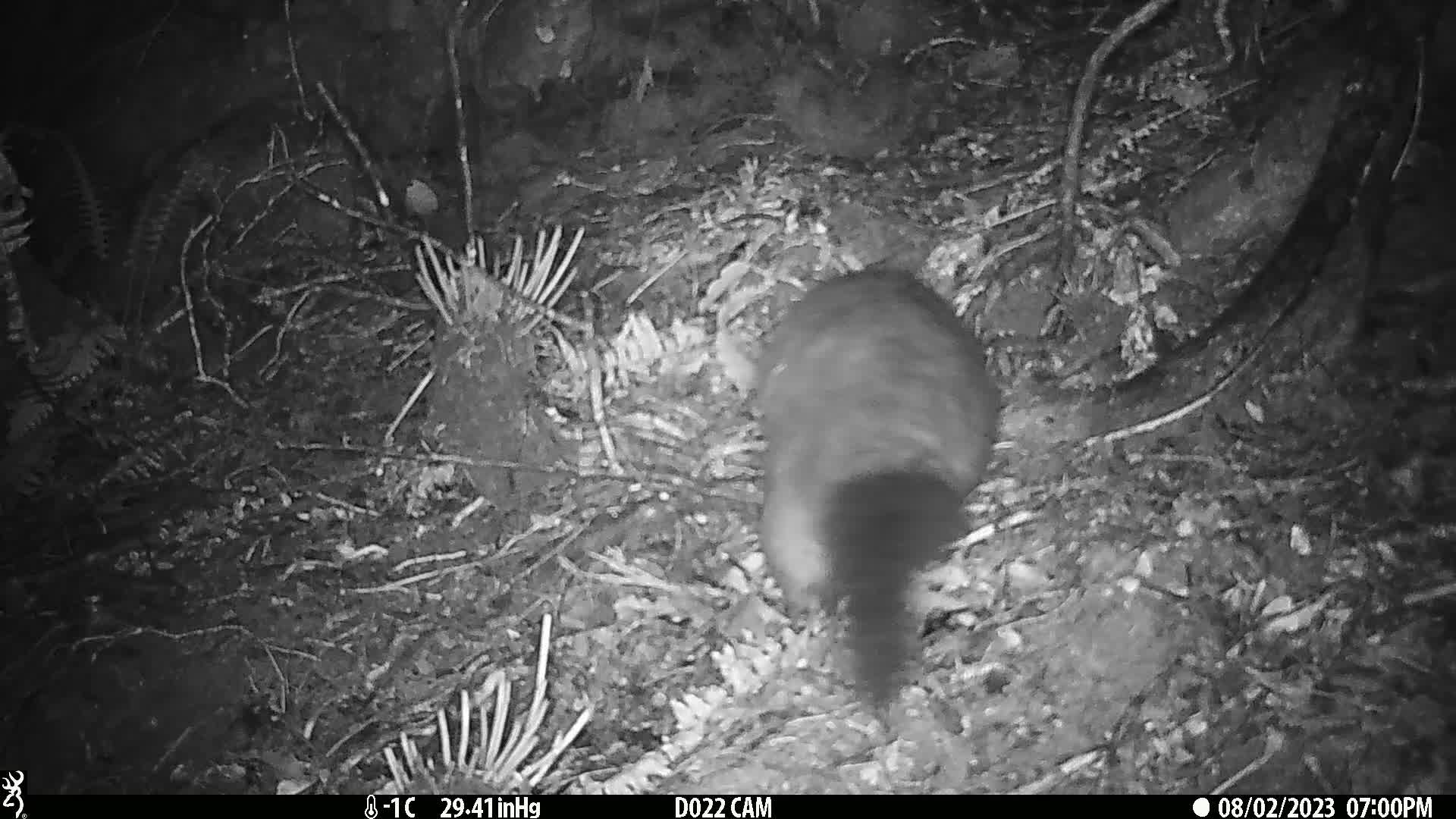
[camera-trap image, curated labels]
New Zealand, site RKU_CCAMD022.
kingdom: Animalia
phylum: Chordata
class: Mammalia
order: Diprotodontia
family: Phalangeridae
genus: Trichosurus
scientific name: Trichosurus vulpecula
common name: common brushtail possum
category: possum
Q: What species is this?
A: Possum (common brushtail possum) (Trichosurus vulpecula).